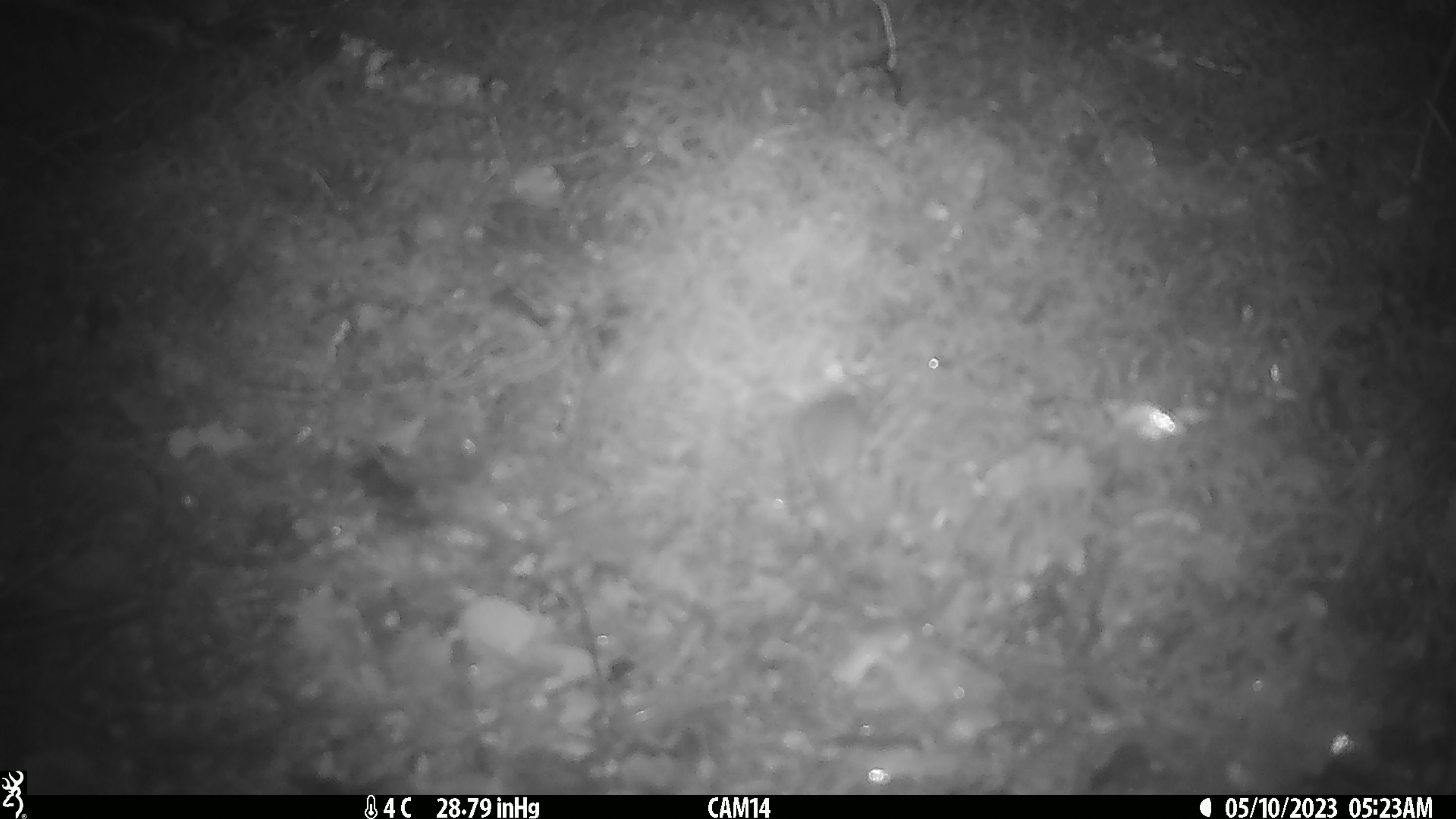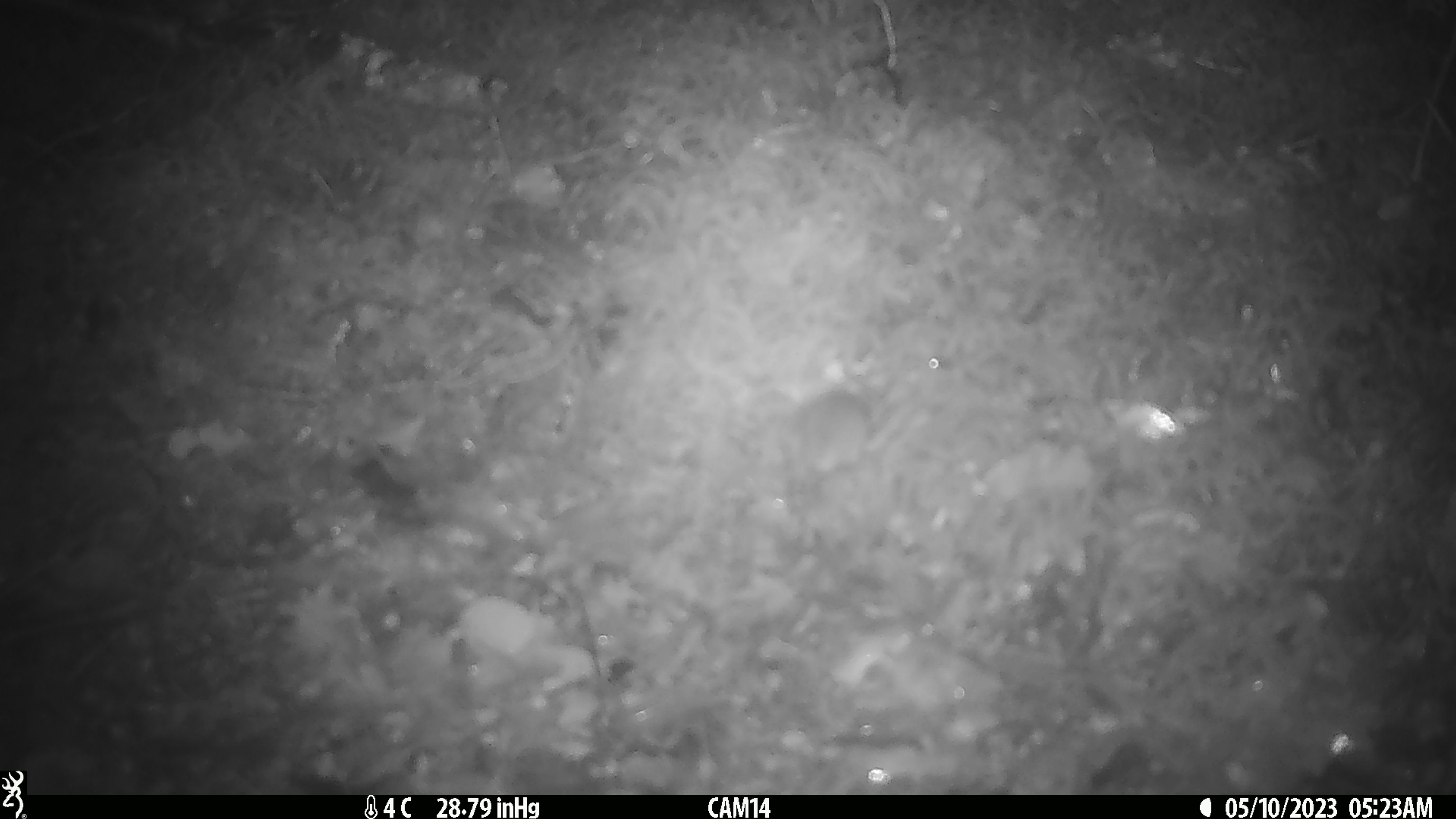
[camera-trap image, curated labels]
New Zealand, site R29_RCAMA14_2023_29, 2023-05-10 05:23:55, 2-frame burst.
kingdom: Animalia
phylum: Chordata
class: Mammalia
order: Rodentia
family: Muridae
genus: Mus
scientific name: Mus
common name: mouse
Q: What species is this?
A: Mouse (Mus).